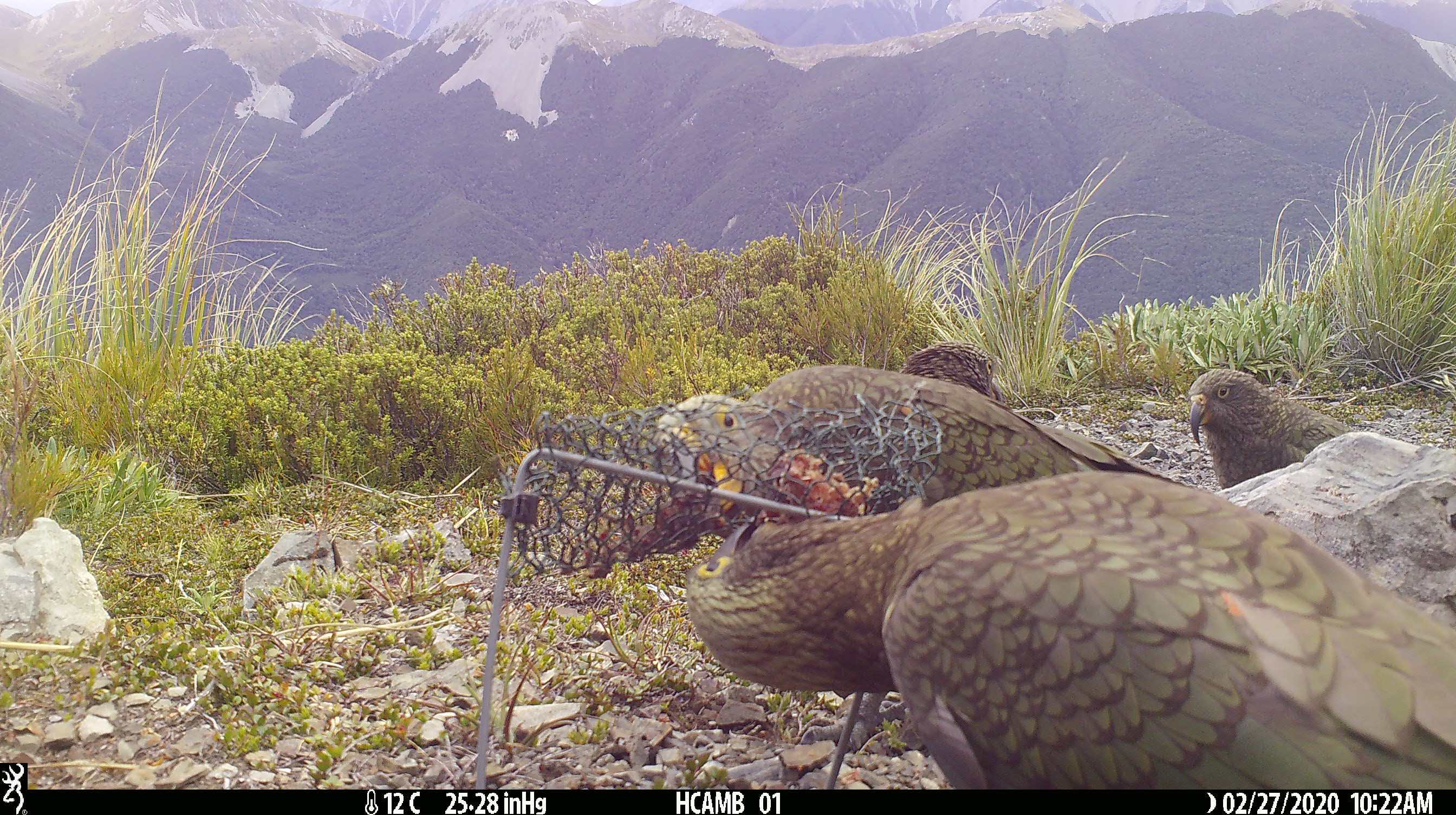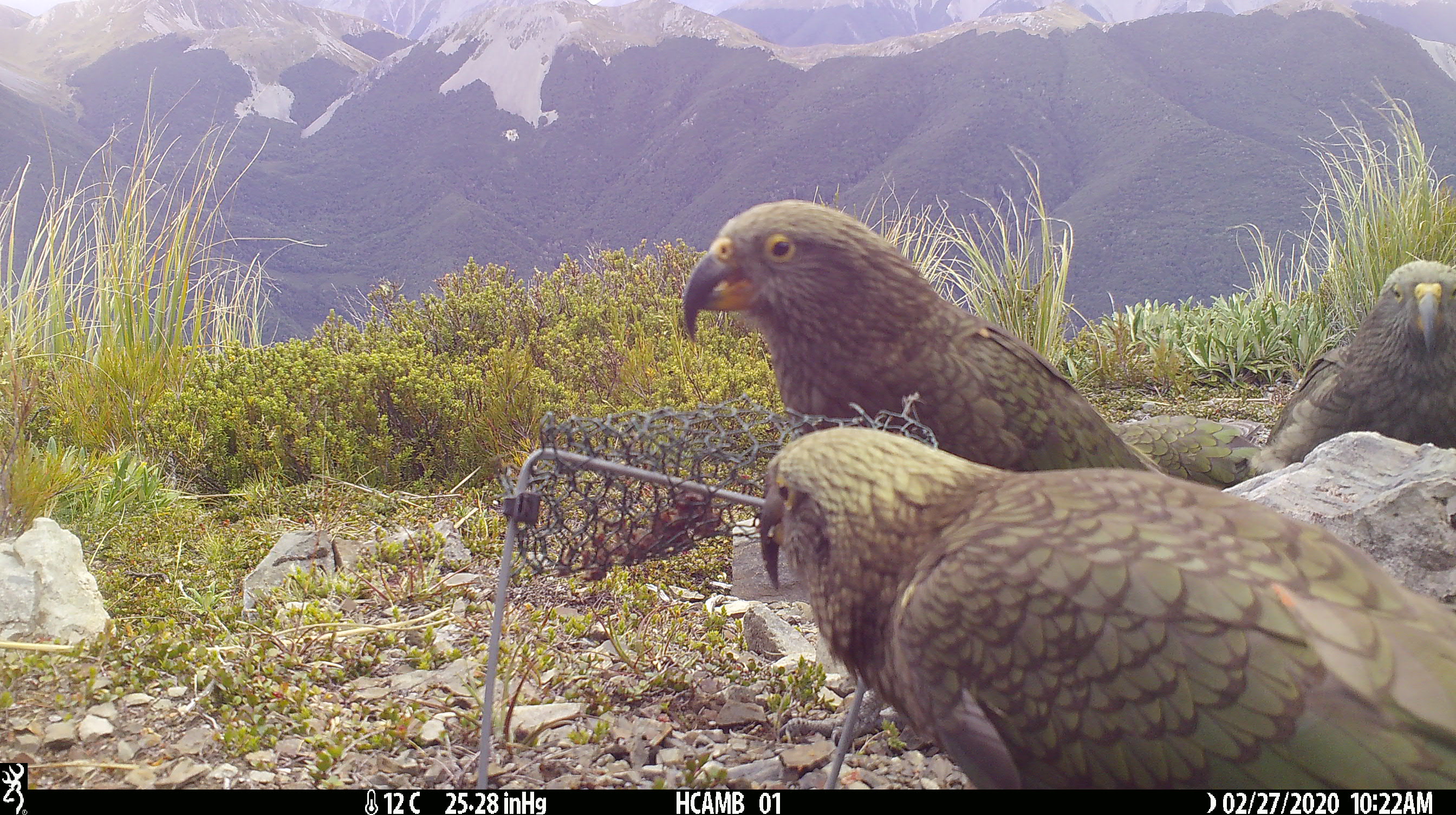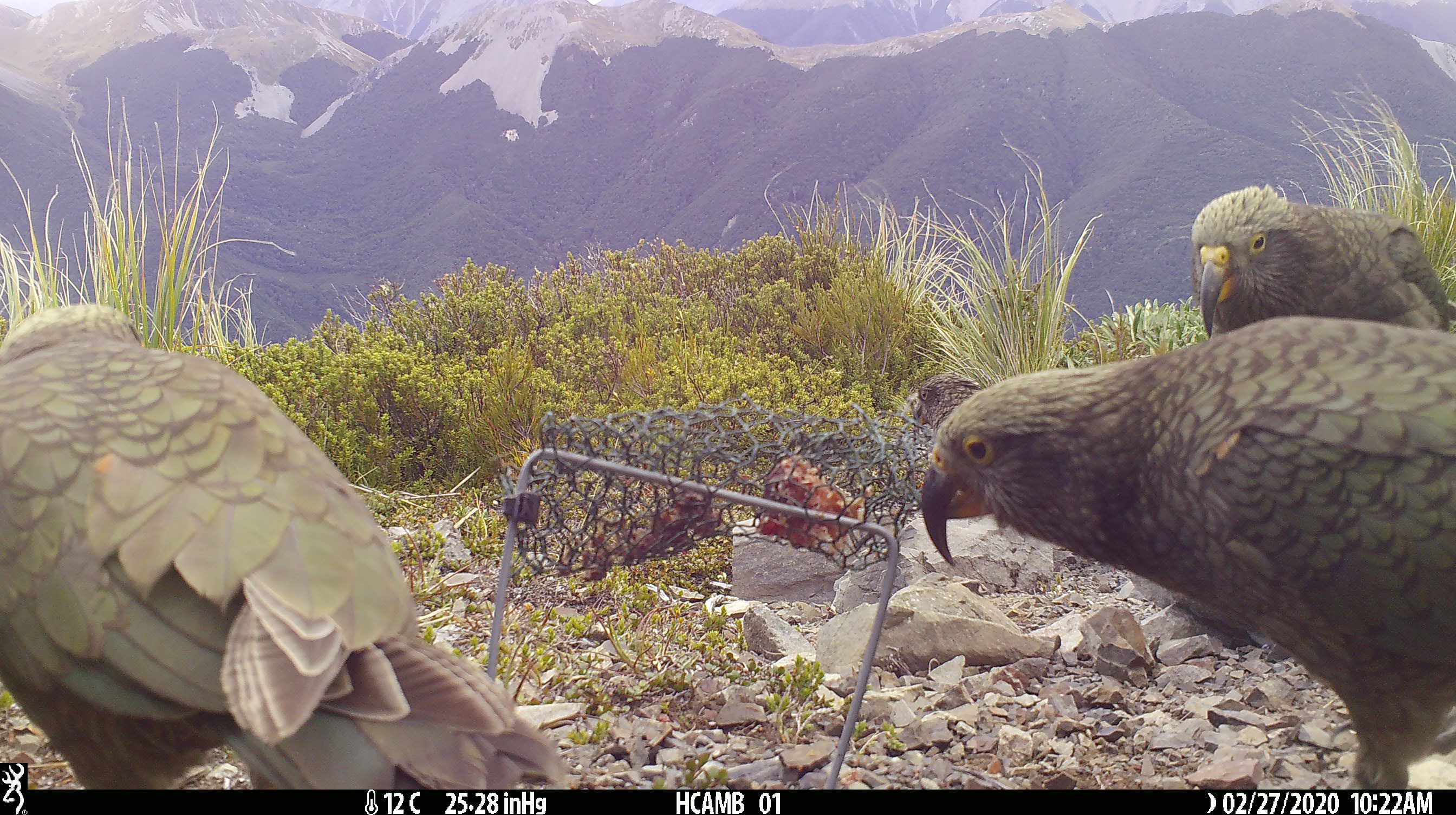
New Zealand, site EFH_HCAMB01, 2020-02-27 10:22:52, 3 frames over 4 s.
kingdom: Animalia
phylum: Chordata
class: Aves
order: Psittaciformes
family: Strigopidae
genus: Nestor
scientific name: Nestor notabilis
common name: kea